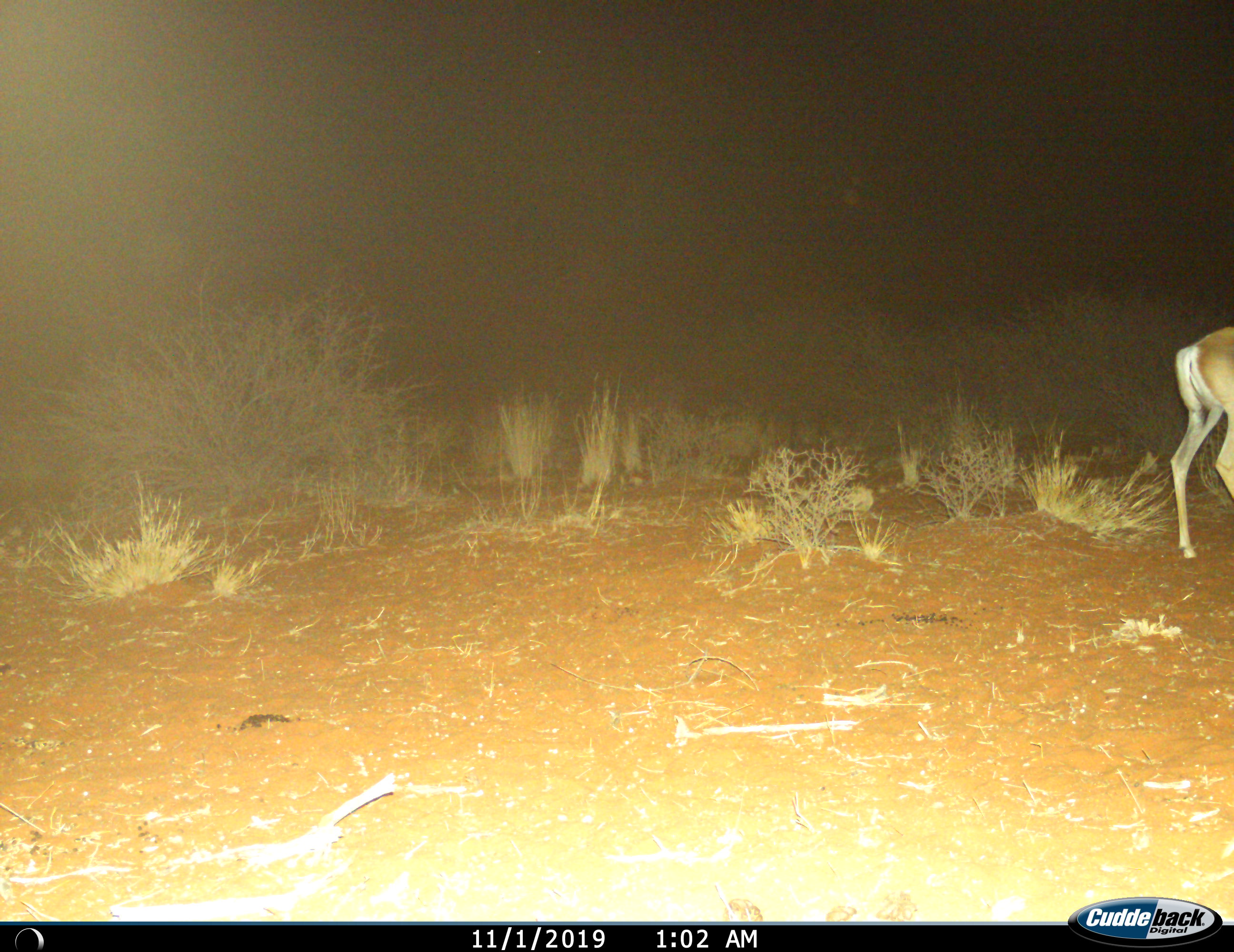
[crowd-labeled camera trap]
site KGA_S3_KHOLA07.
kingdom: Animalia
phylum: Chordata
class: Mammalia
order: Artiodactyla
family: Bovidae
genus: Antidorcas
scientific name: Antidorcas marsupialis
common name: springbok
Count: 1.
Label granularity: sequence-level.